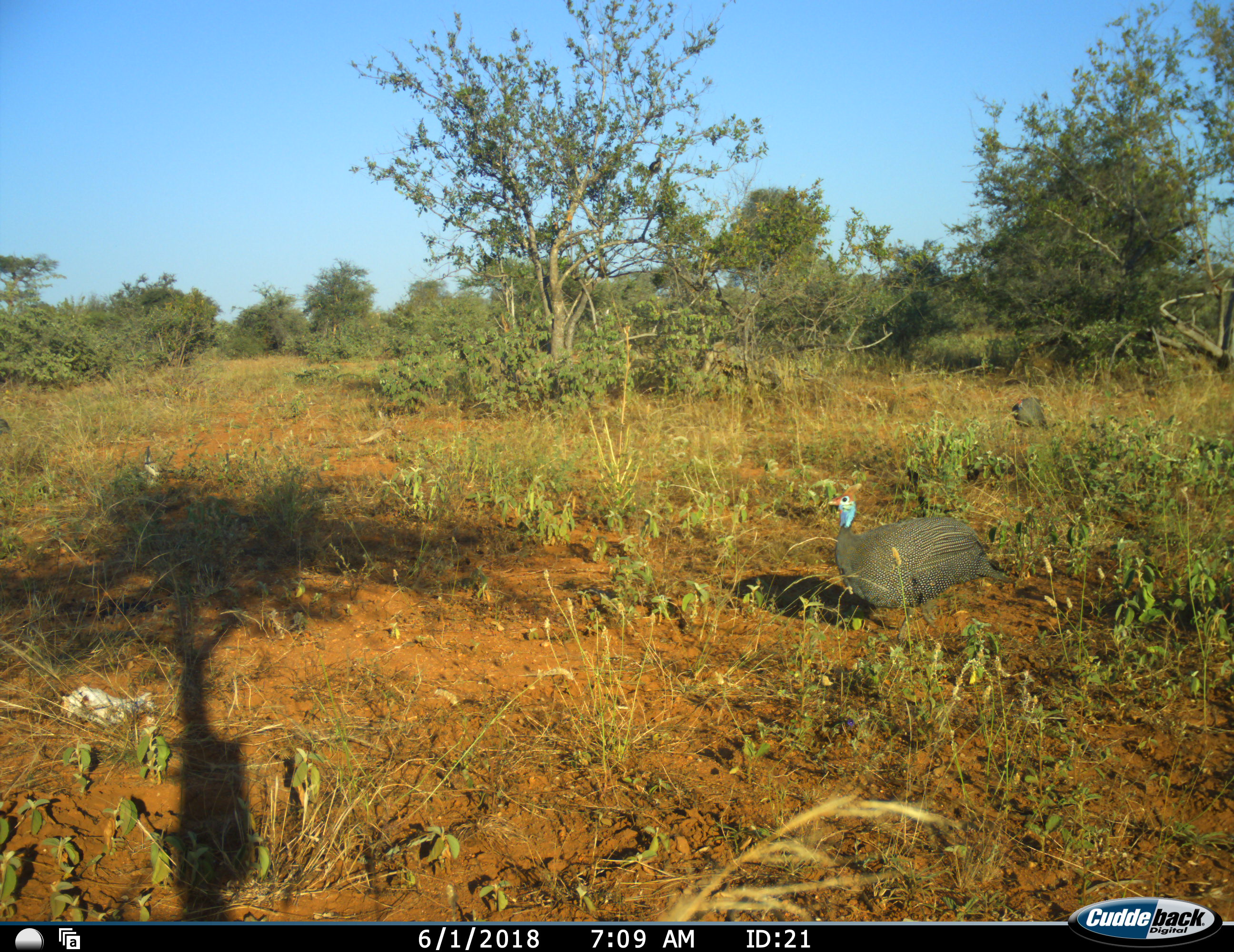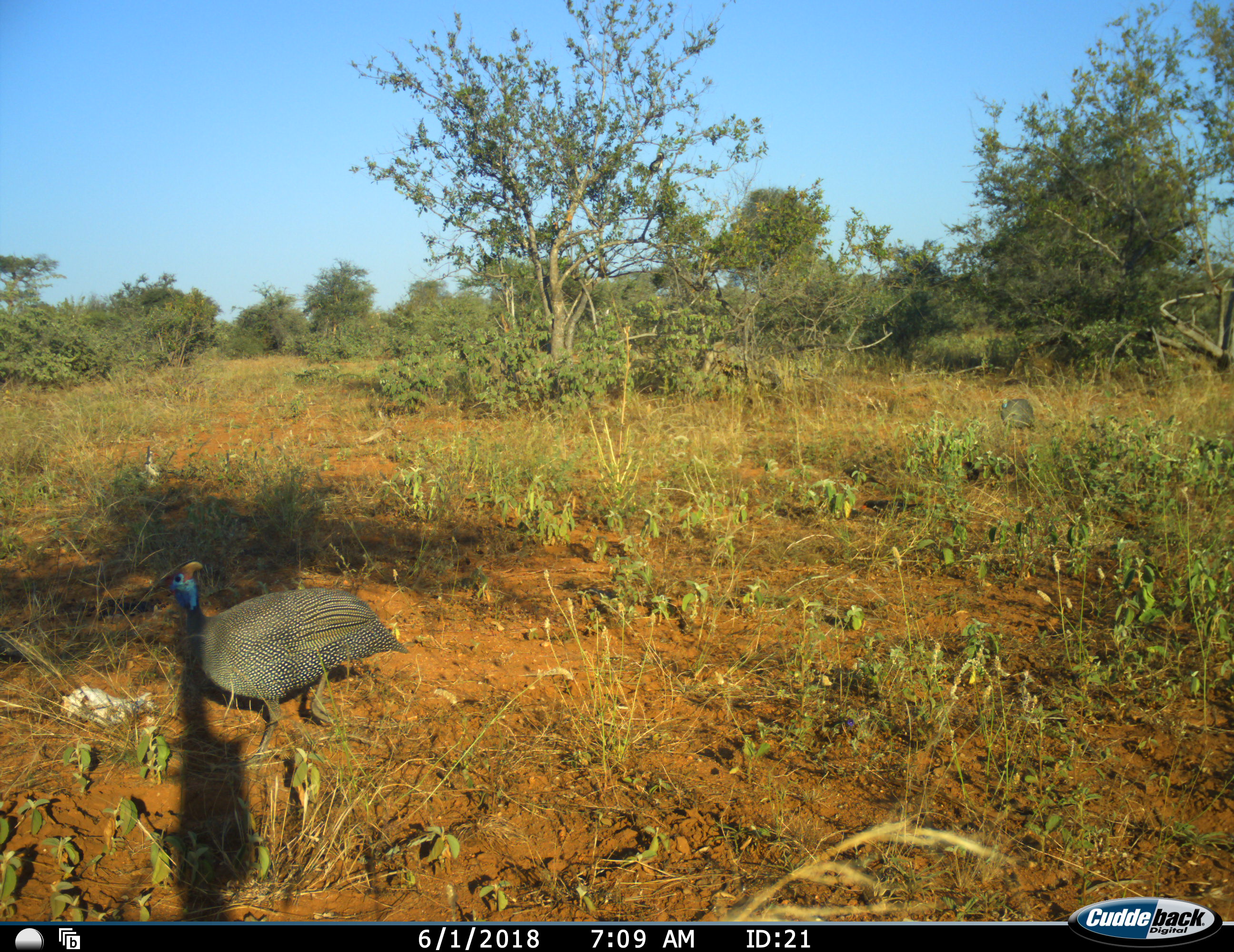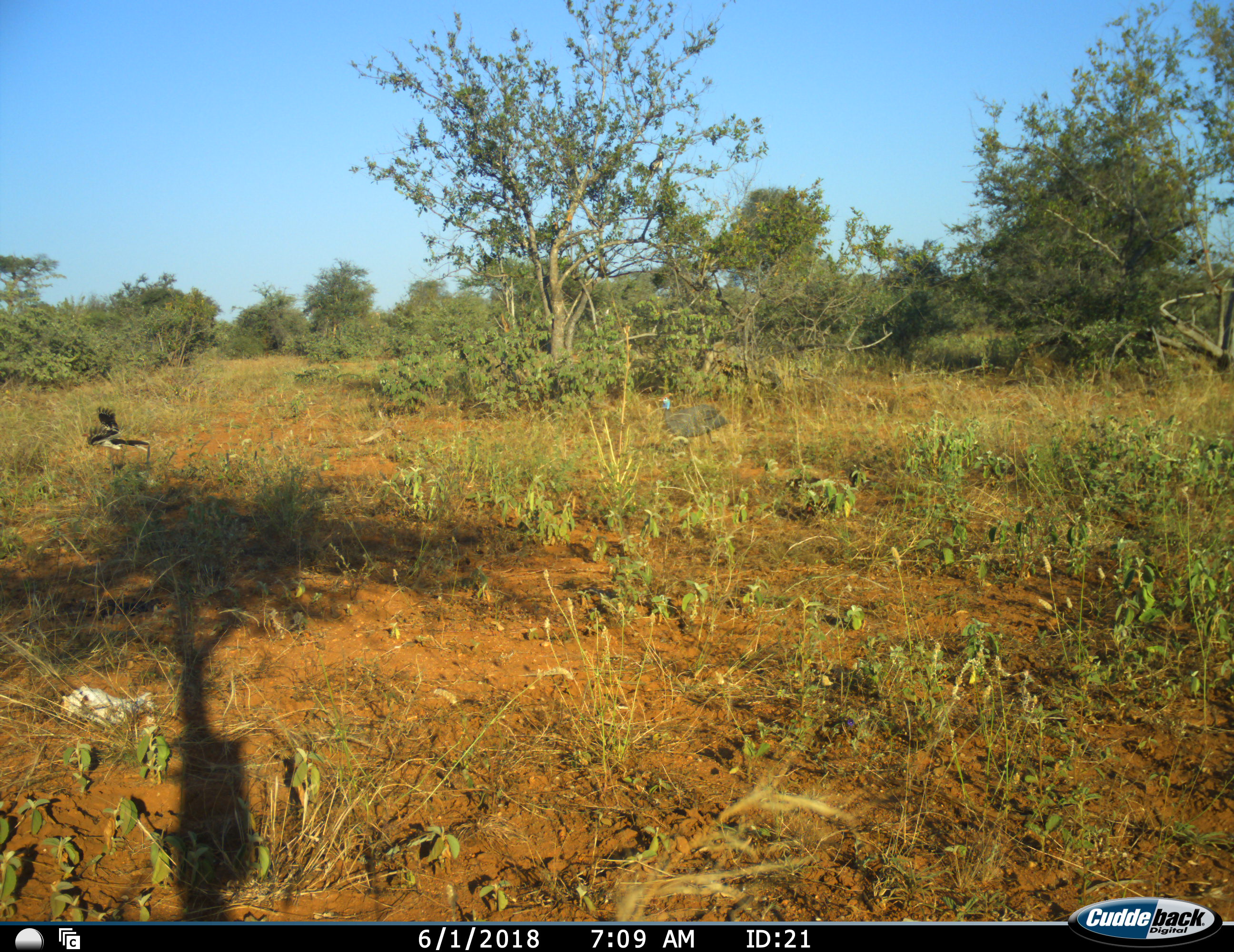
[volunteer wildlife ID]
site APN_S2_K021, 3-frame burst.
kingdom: Animalia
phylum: Chordata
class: Aves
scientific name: Aves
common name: bird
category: birdother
Birdother (bird) (Aves), count 3. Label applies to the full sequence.